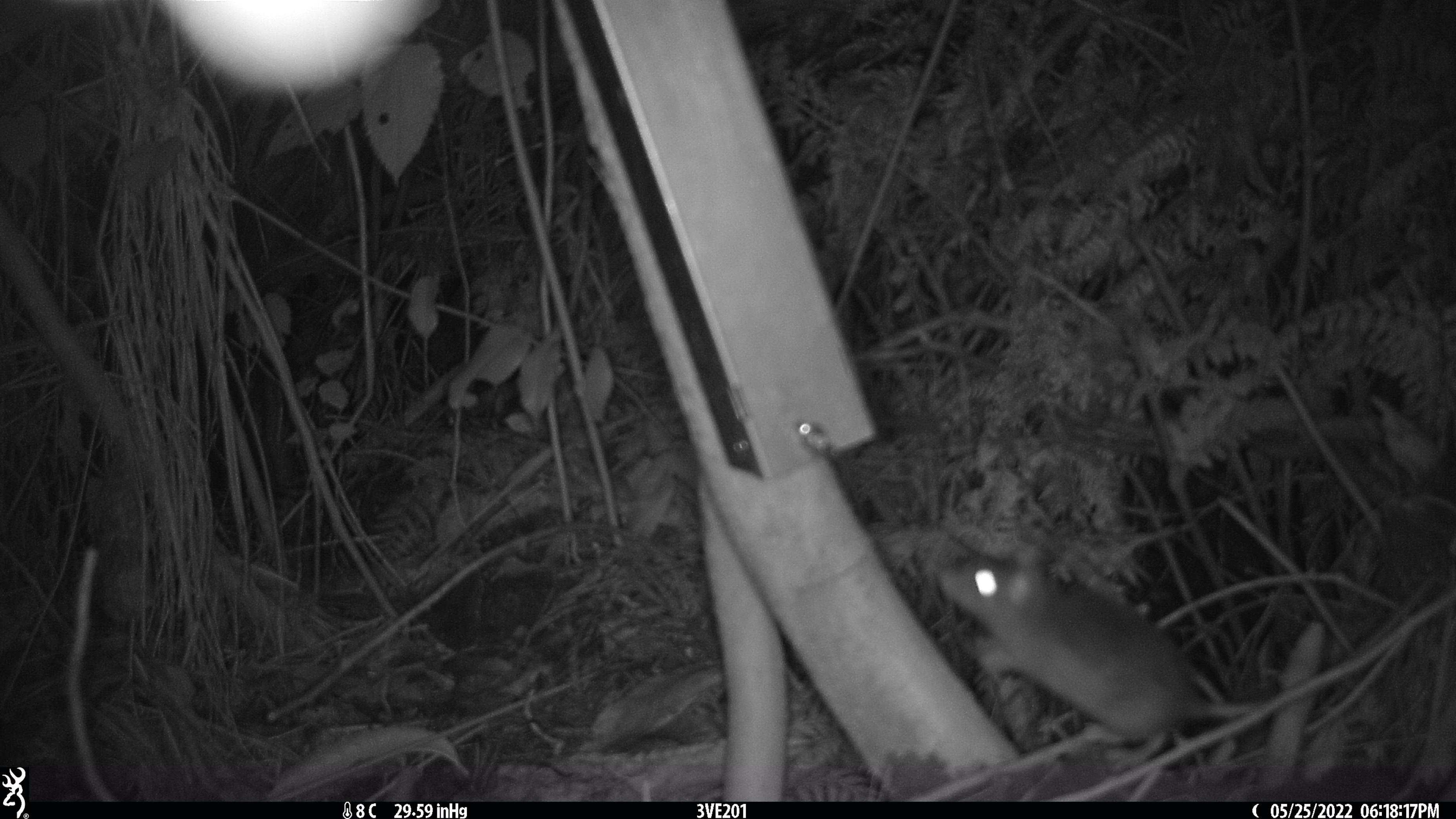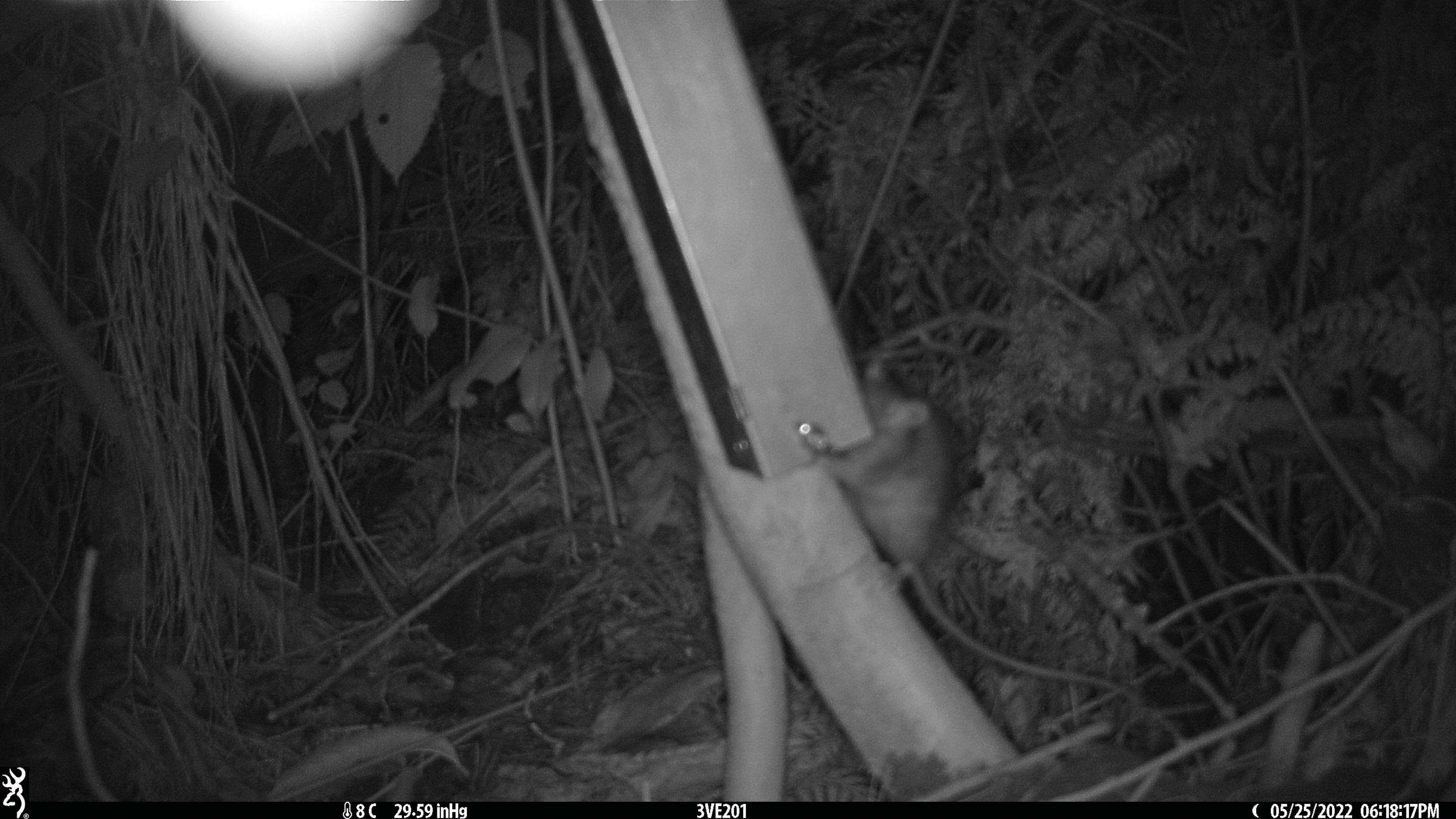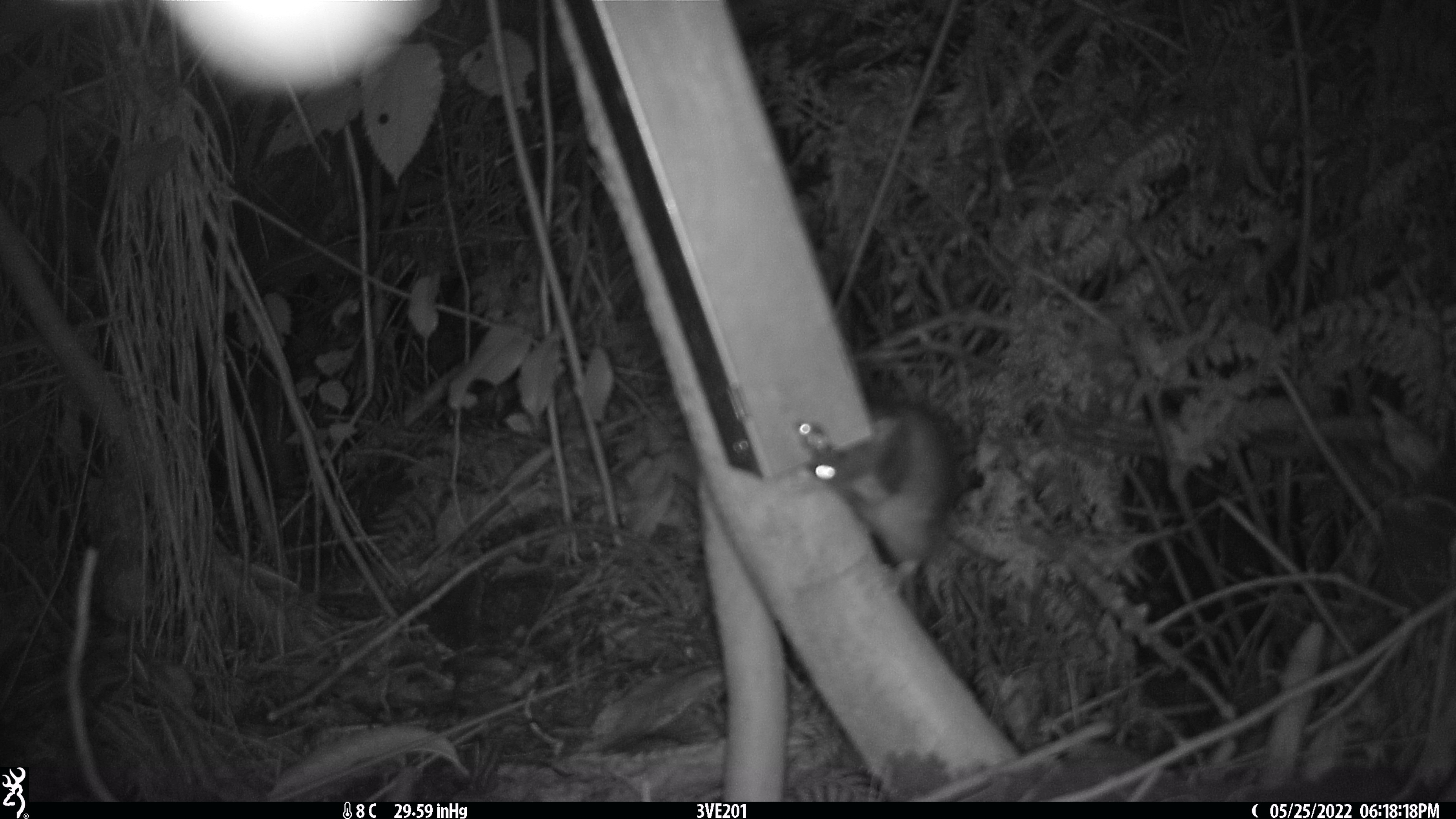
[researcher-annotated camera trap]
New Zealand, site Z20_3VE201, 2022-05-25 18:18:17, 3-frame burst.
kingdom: Animalia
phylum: Chordata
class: Mammalia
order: Rodentia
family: Muridae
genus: Rattus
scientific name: Rattus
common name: rat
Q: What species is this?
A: Rat (Rattus).